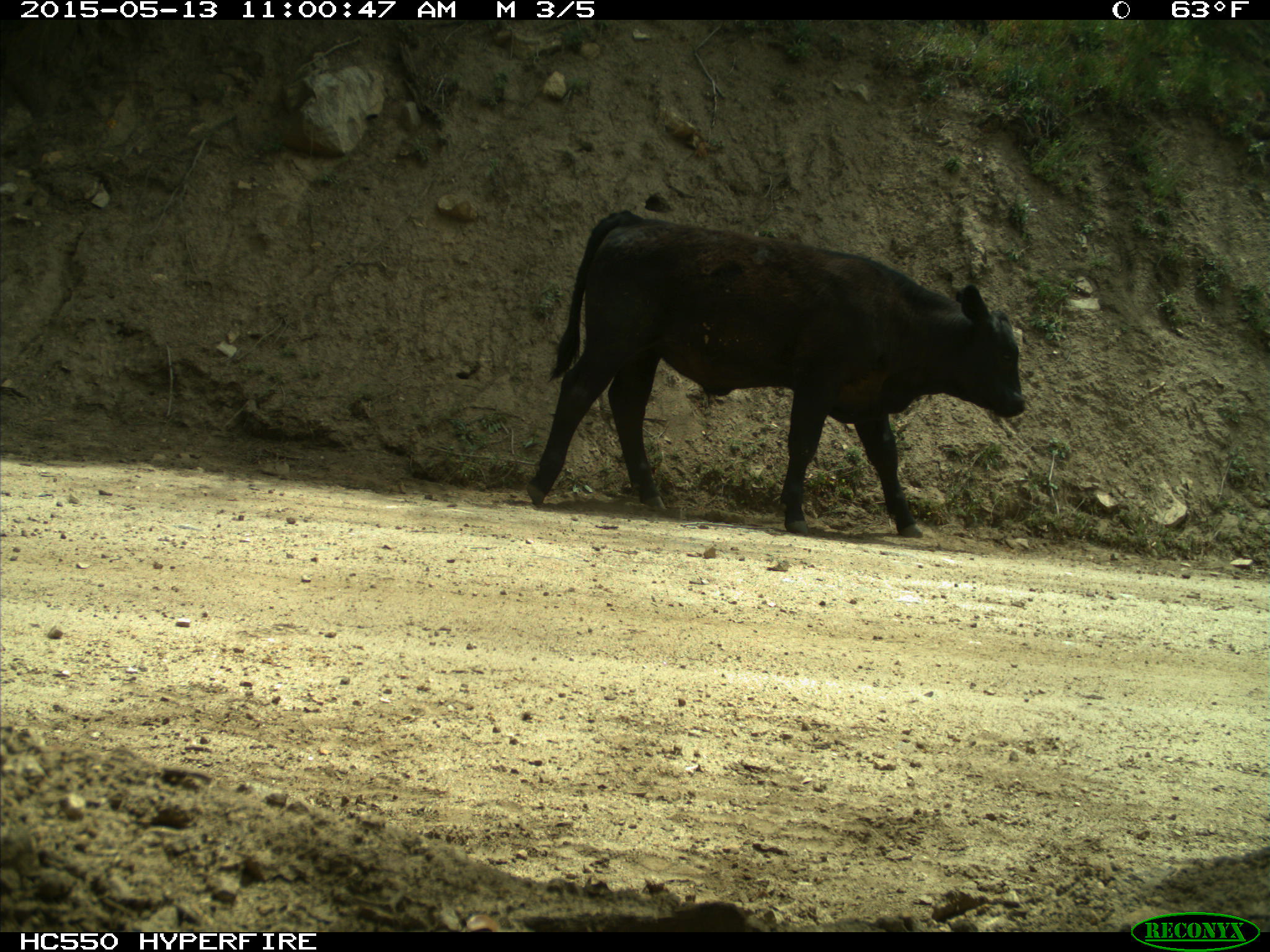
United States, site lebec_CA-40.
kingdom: Animalia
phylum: Chordata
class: Mammalia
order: Artiodactyla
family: Bovidae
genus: Bos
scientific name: Bos taurus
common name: domestic cow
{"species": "Bos taurus (domestic cow)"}